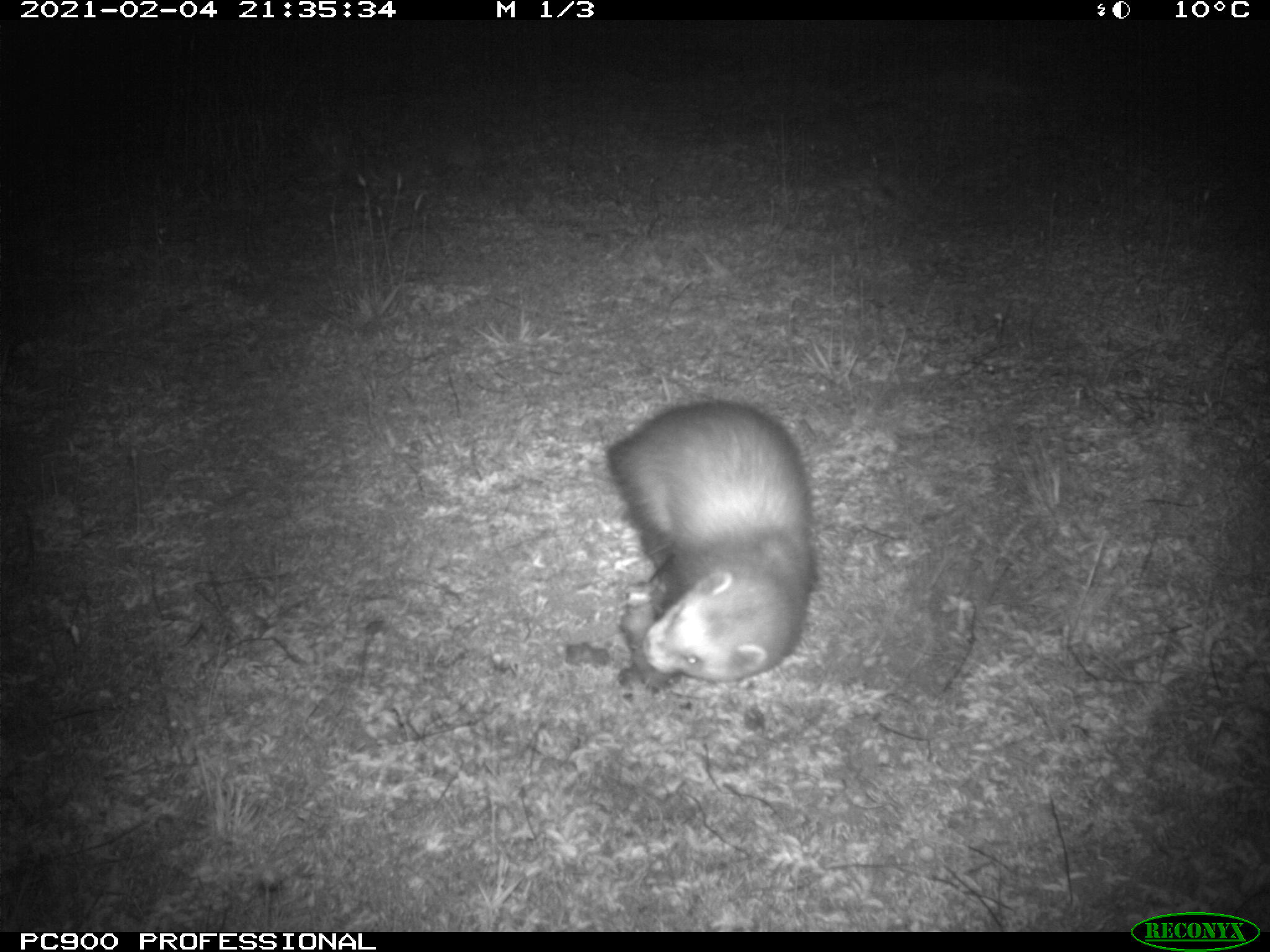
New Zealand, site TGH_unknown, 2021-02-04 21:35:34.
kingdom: Animalia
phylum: Chordata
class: Mammalia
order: Carnivora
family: Mustelidae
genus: Mustela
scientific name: Mustela furo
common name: ferret